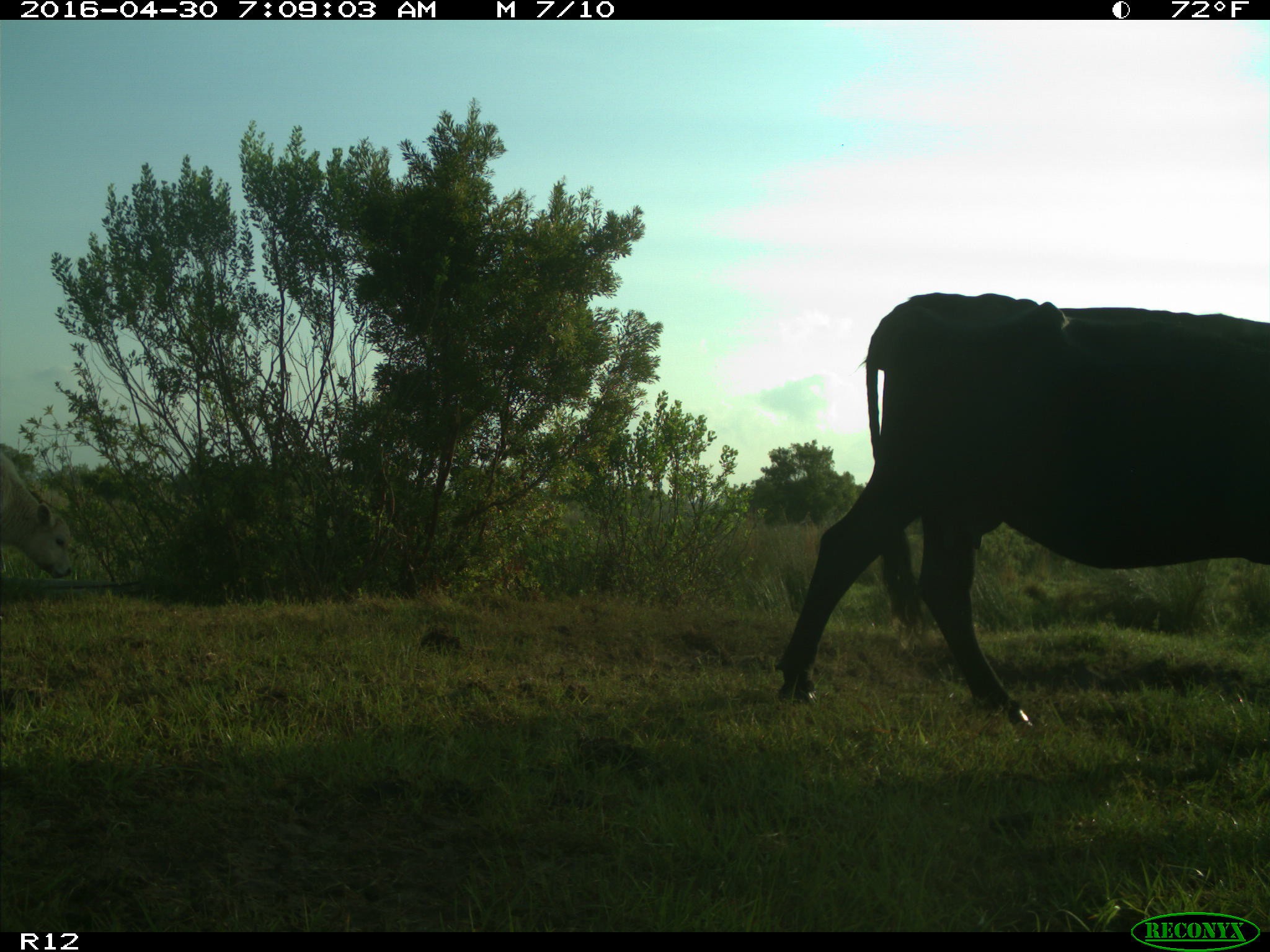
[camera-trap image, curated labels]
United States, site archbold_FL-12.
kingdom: Animalia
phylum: Chordata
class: Mammalia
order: Artiodactyla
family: Bovidae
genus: Bos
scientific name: Bos taurus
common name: domestic cow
Bos taurus (domestic cow).